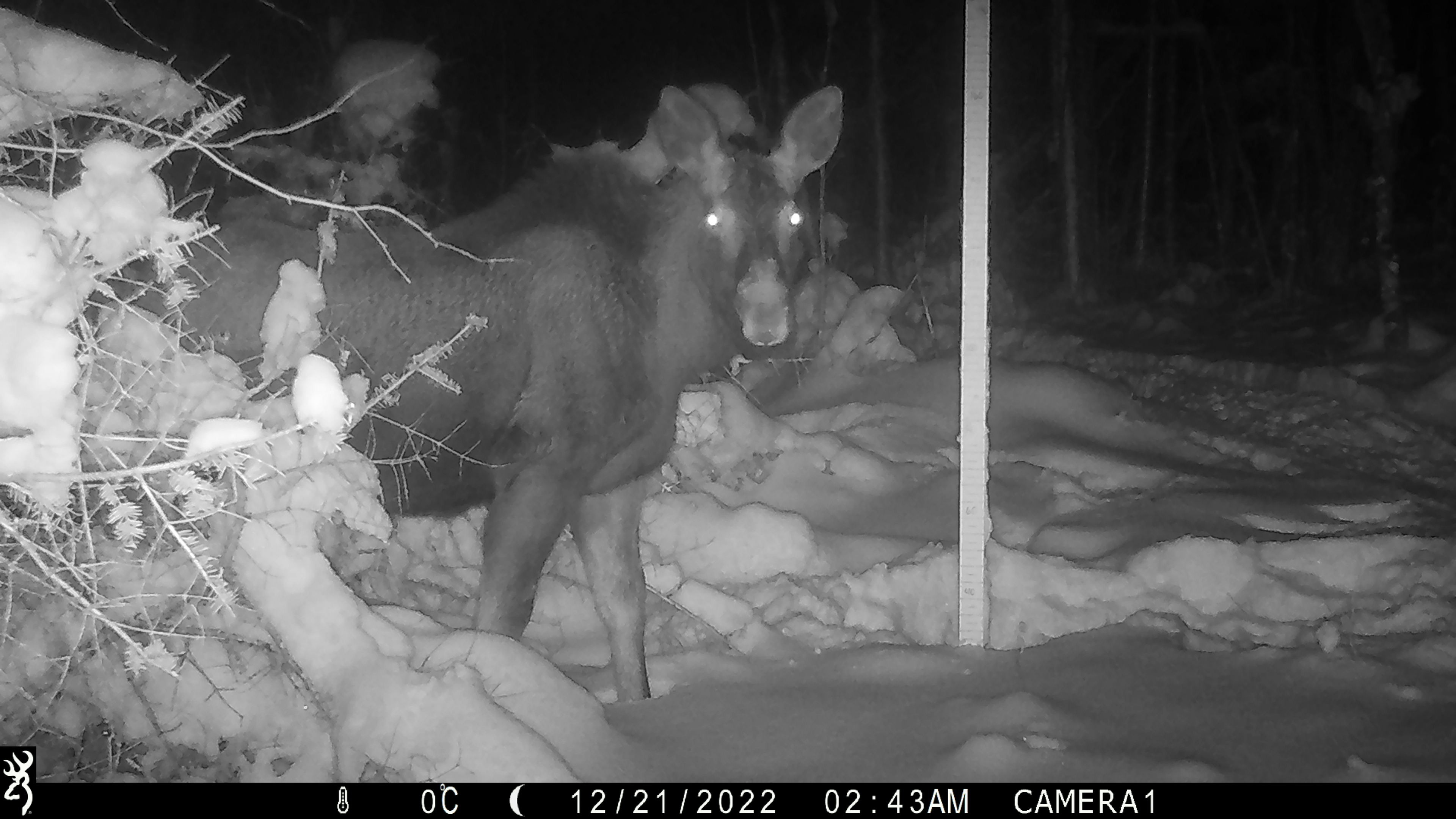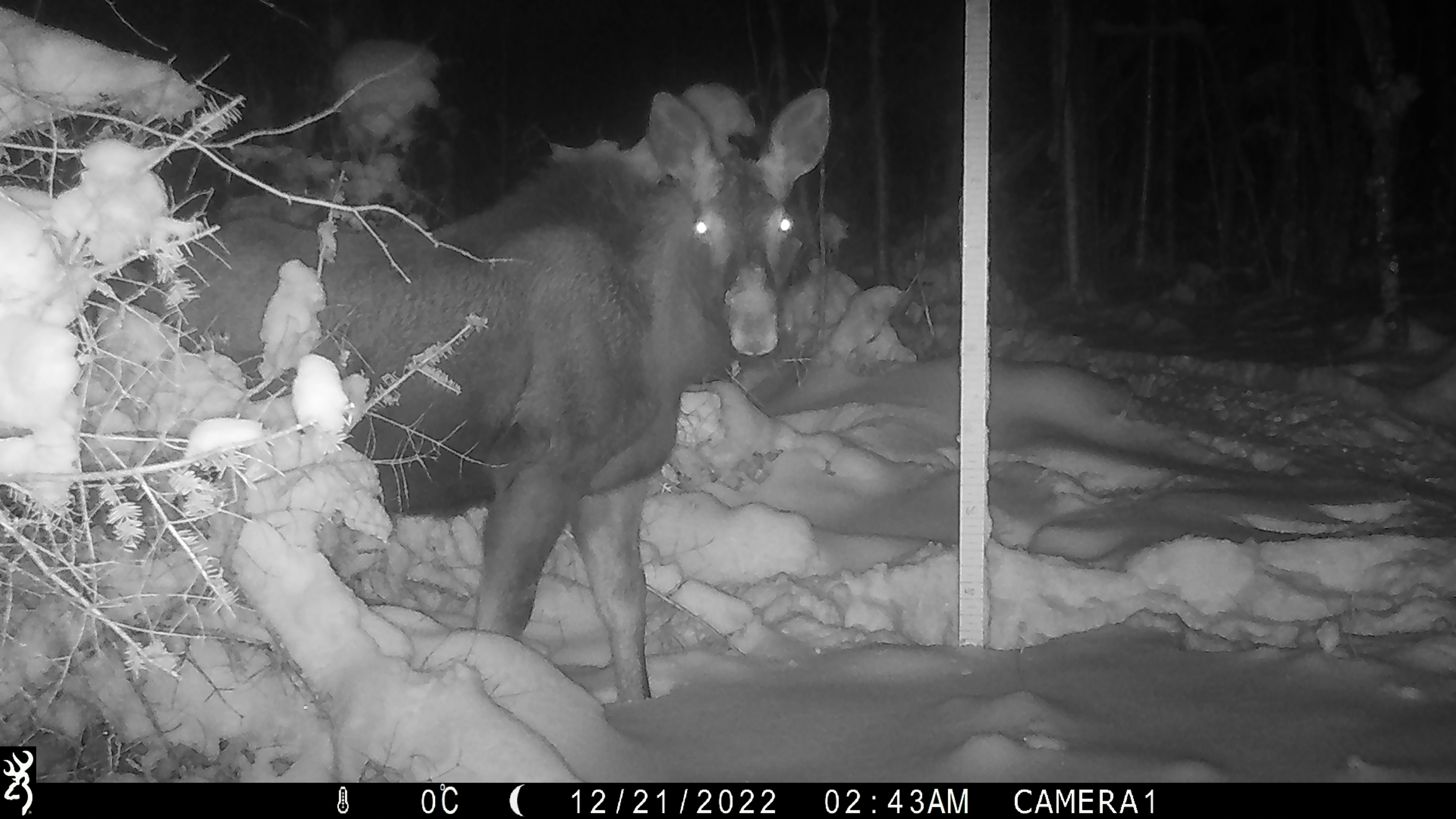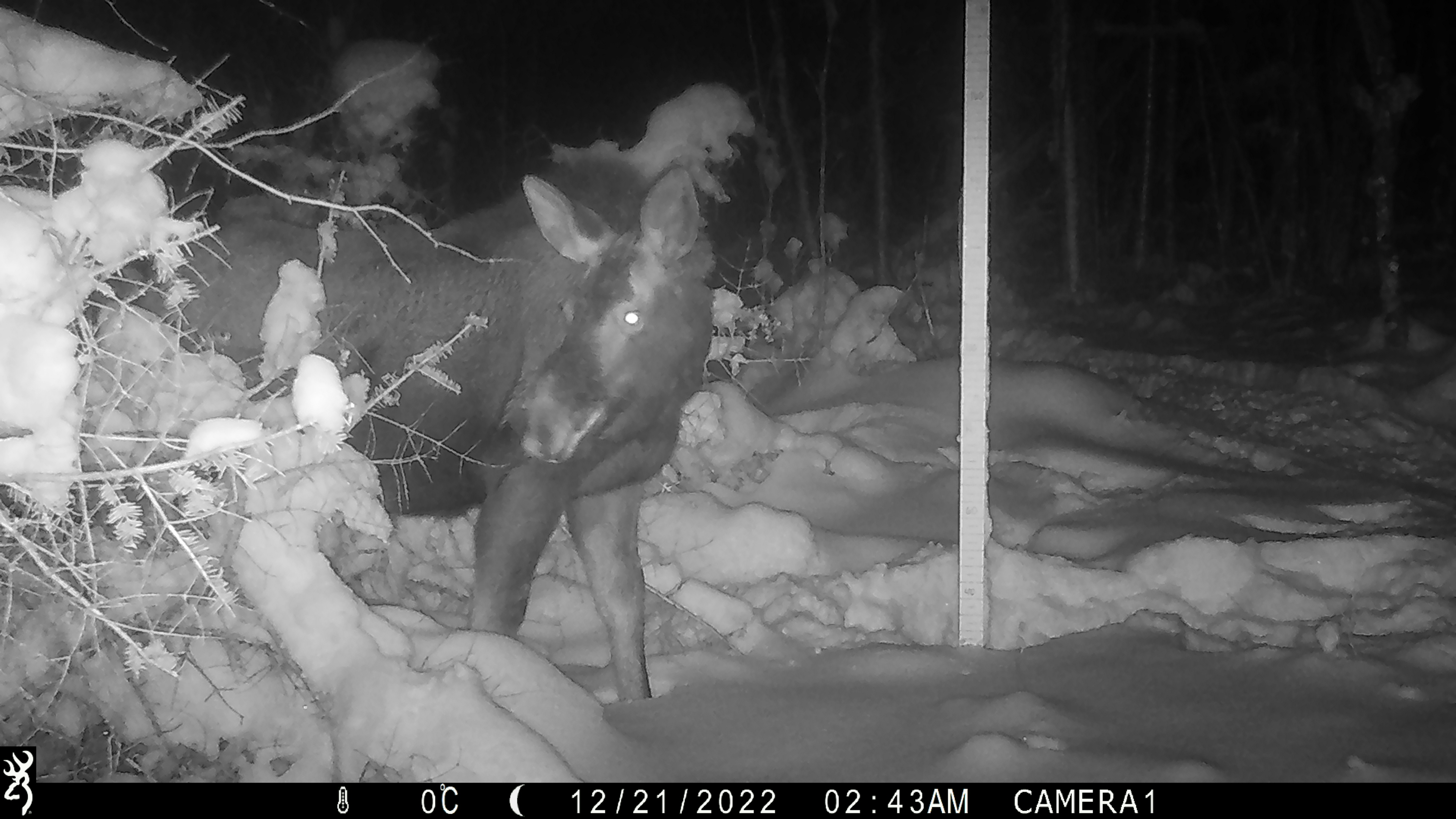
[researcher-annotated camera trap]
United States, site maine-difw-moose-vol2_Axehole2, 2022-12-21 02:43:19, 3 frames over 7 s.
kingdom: Animalia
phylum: Chordata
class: Mammalia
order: Artiodactyla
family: Cervidae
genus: Alces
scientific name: Alces alces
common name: moose